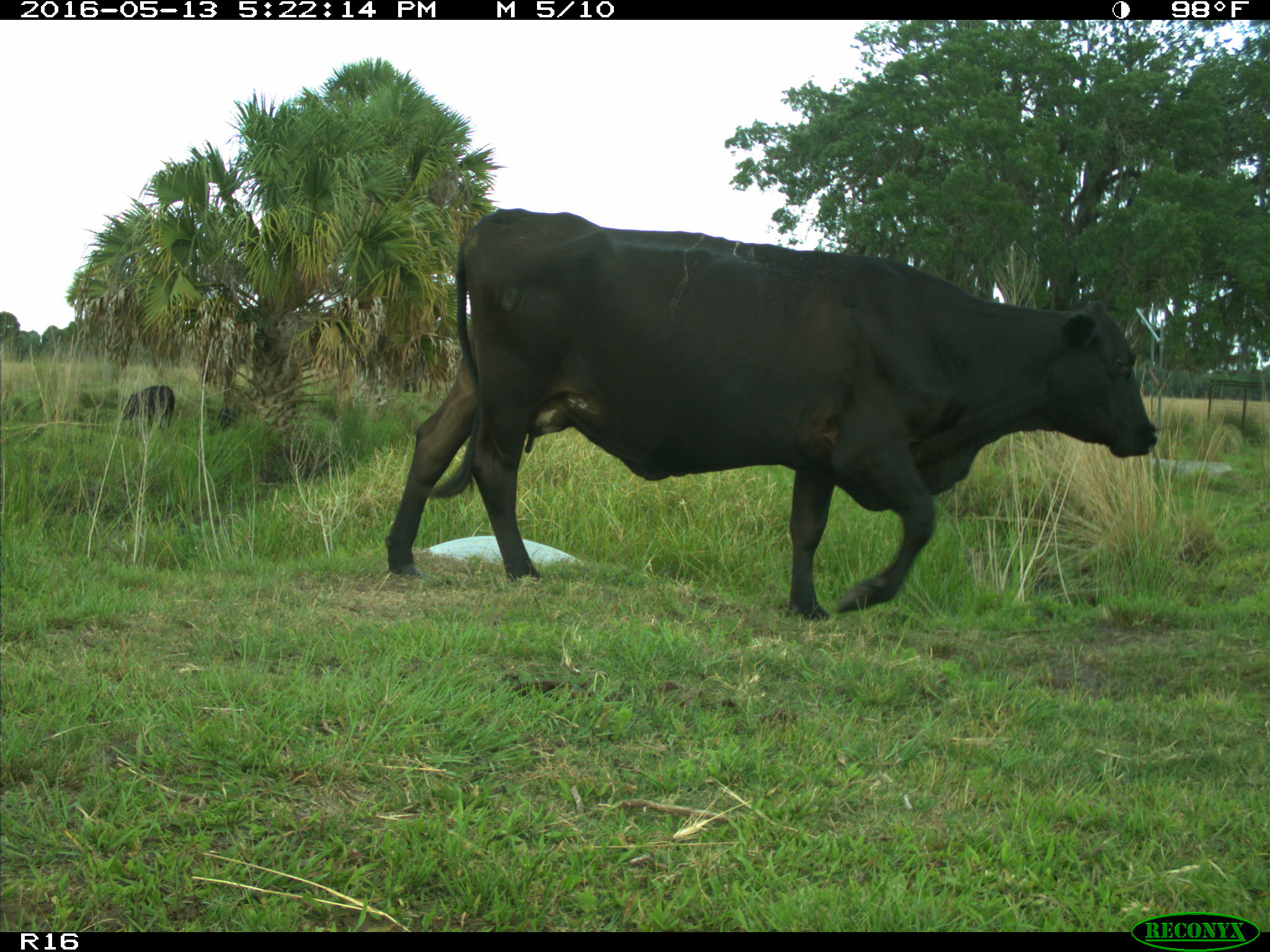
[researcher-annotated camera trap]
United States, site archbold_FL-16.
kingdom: Animalia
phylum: Chordata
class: Mammalia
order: Artiodactyla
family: Bovidae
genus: Bos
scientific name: Bos taurus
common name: domestic cow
Bos taurus (domestic cow).